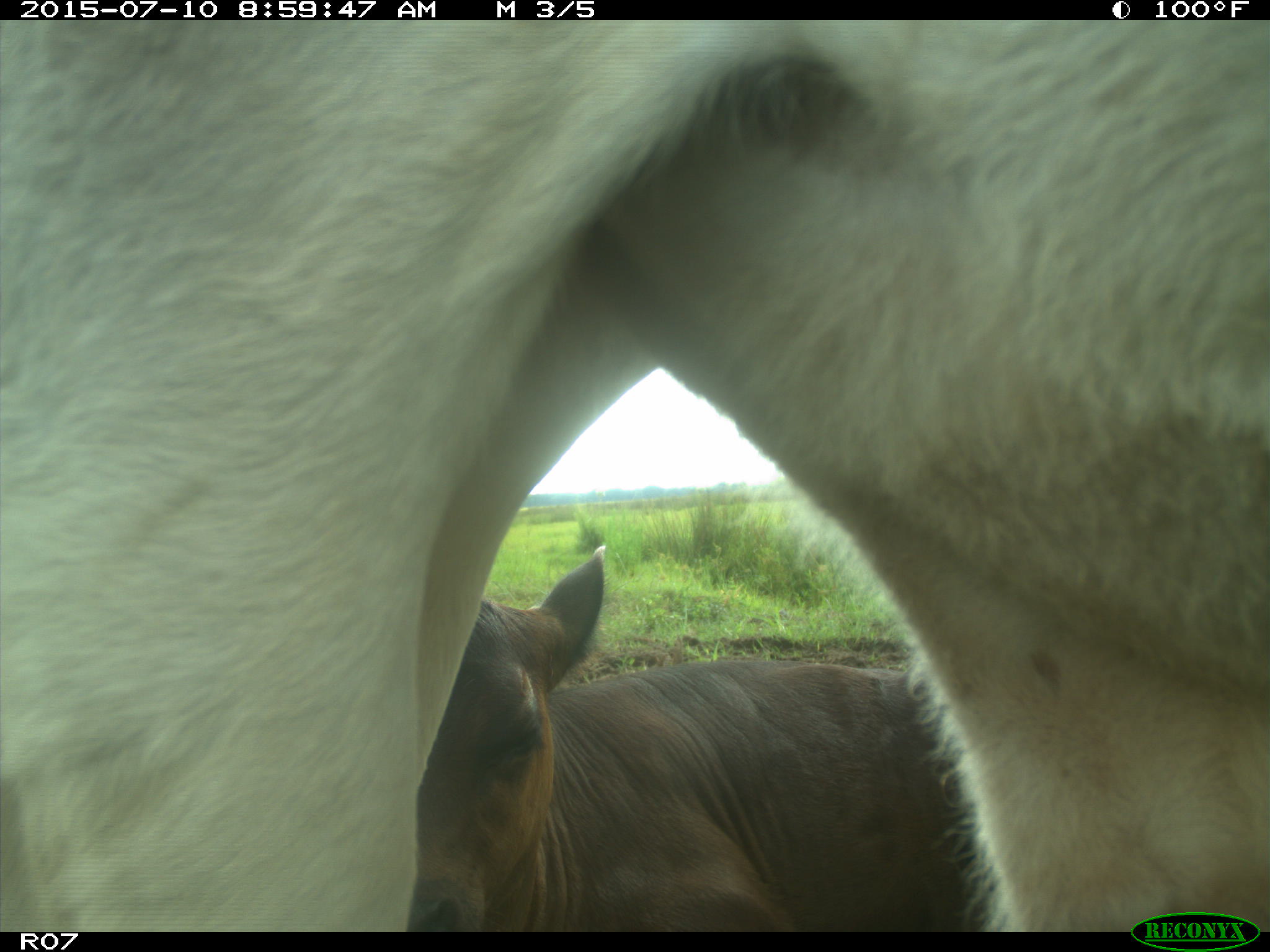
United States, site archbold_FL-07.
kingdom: Animalia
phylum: Chordata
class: Mammalia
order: Artiodactyla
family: Bovidae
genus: Bos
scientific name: Bos taurus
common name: domestic cow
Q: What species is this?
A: Bos taurus (domestic cow).